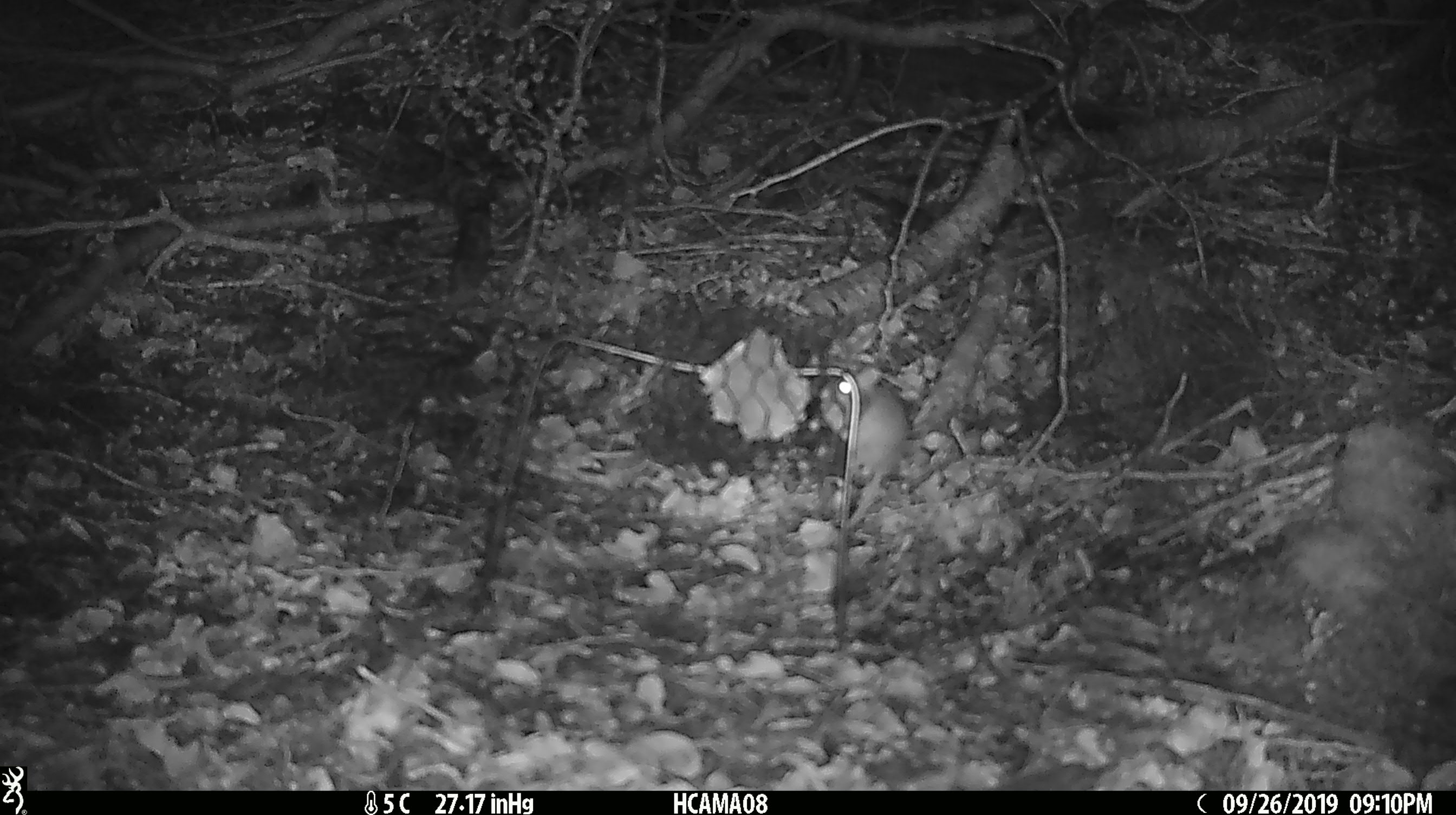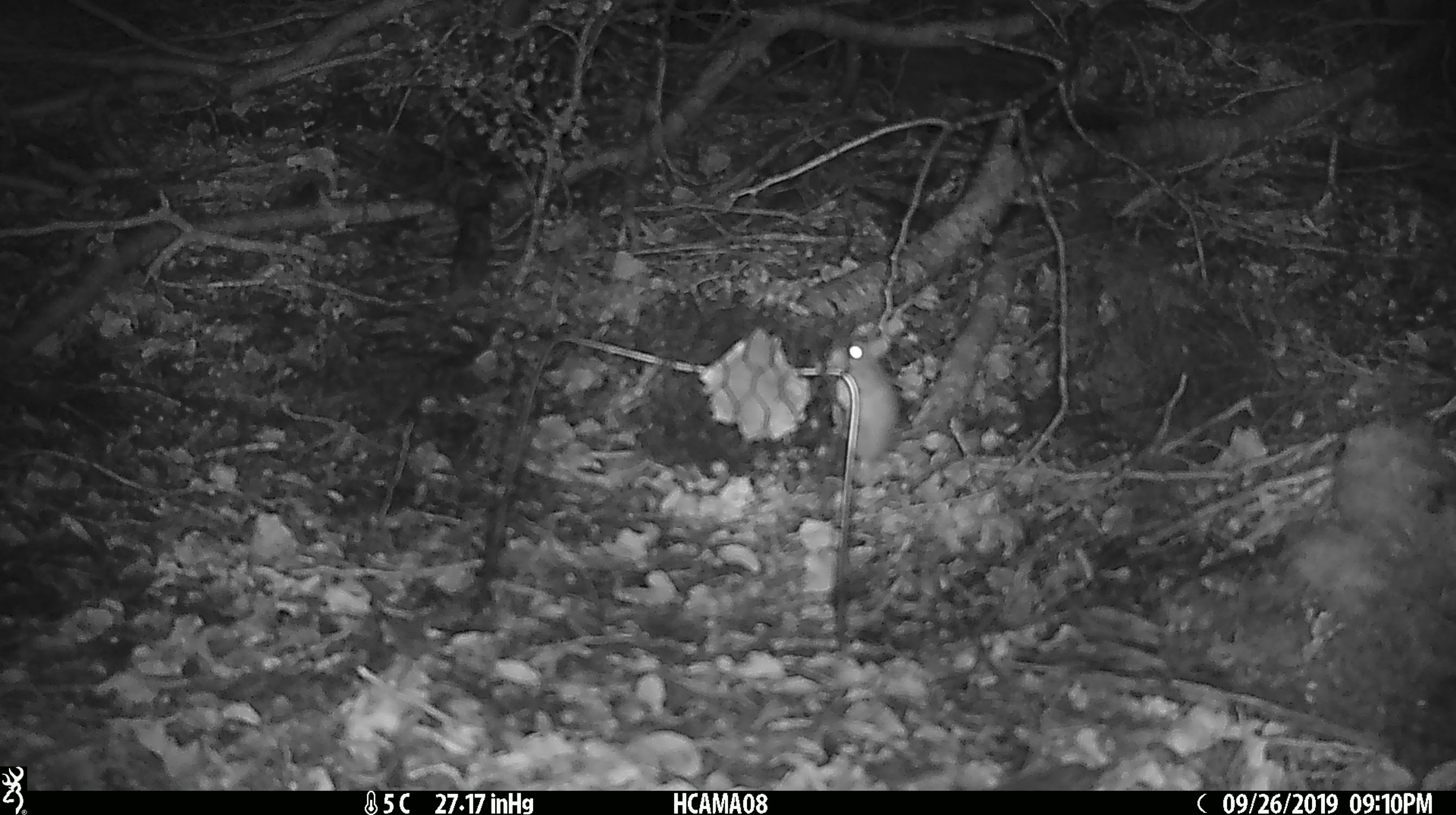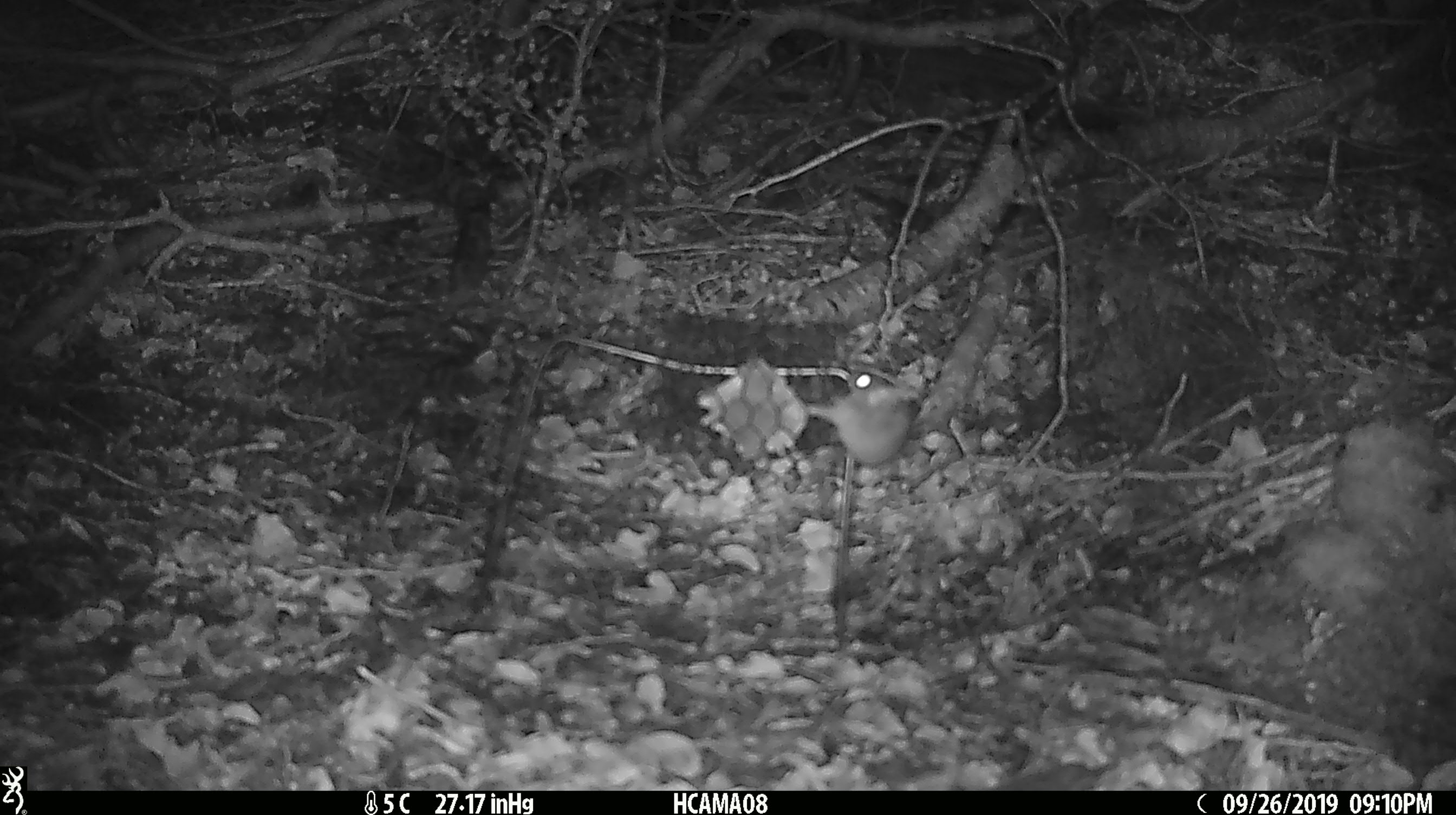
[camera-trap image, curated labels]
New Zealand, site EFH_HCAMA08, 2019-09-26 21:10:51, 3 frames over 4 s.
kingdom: Animalia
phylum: Chordata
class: Mammalia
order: Rodentia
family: Muridae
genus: Mus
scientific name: Mus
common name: mouse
Mouse (Mus).